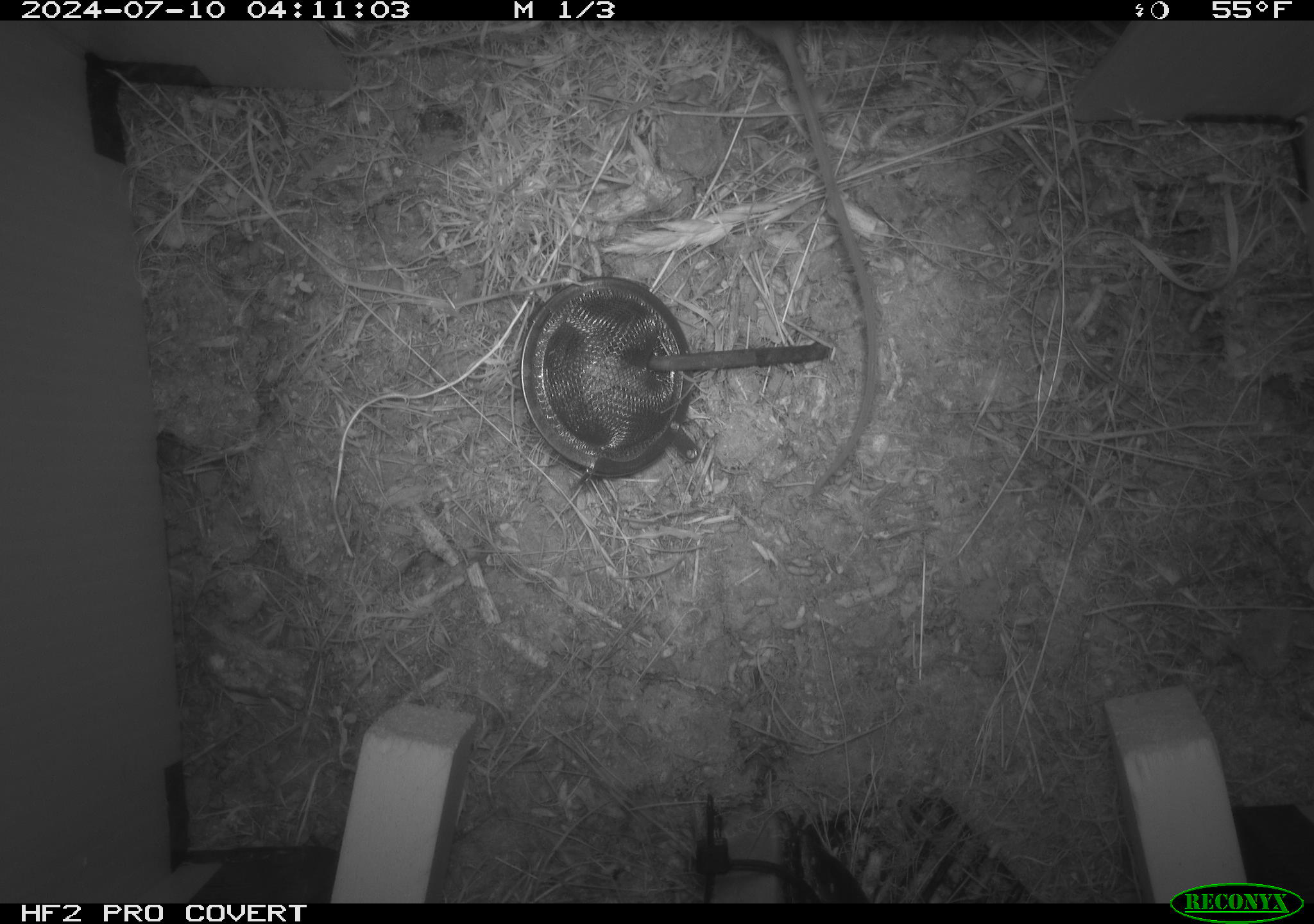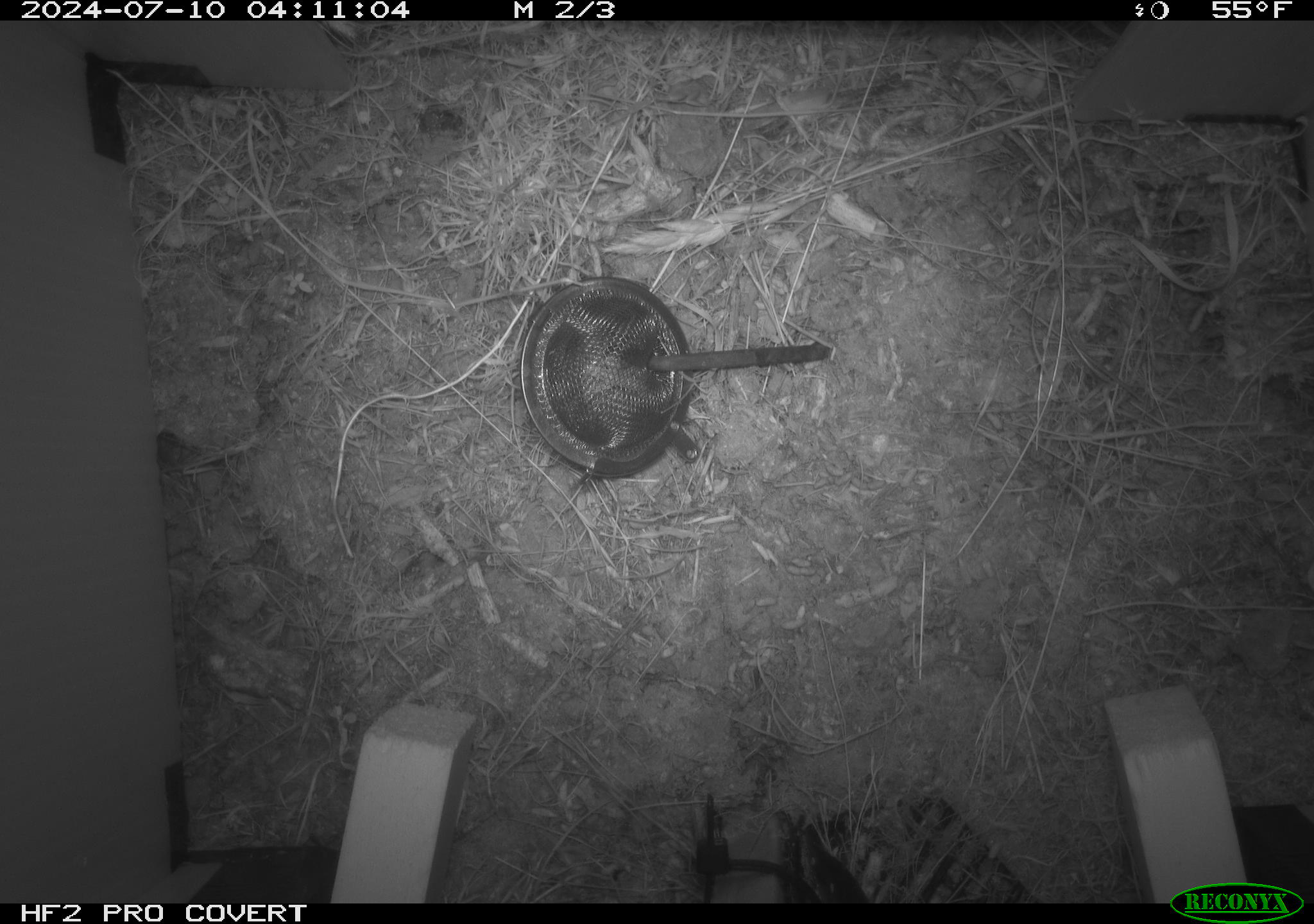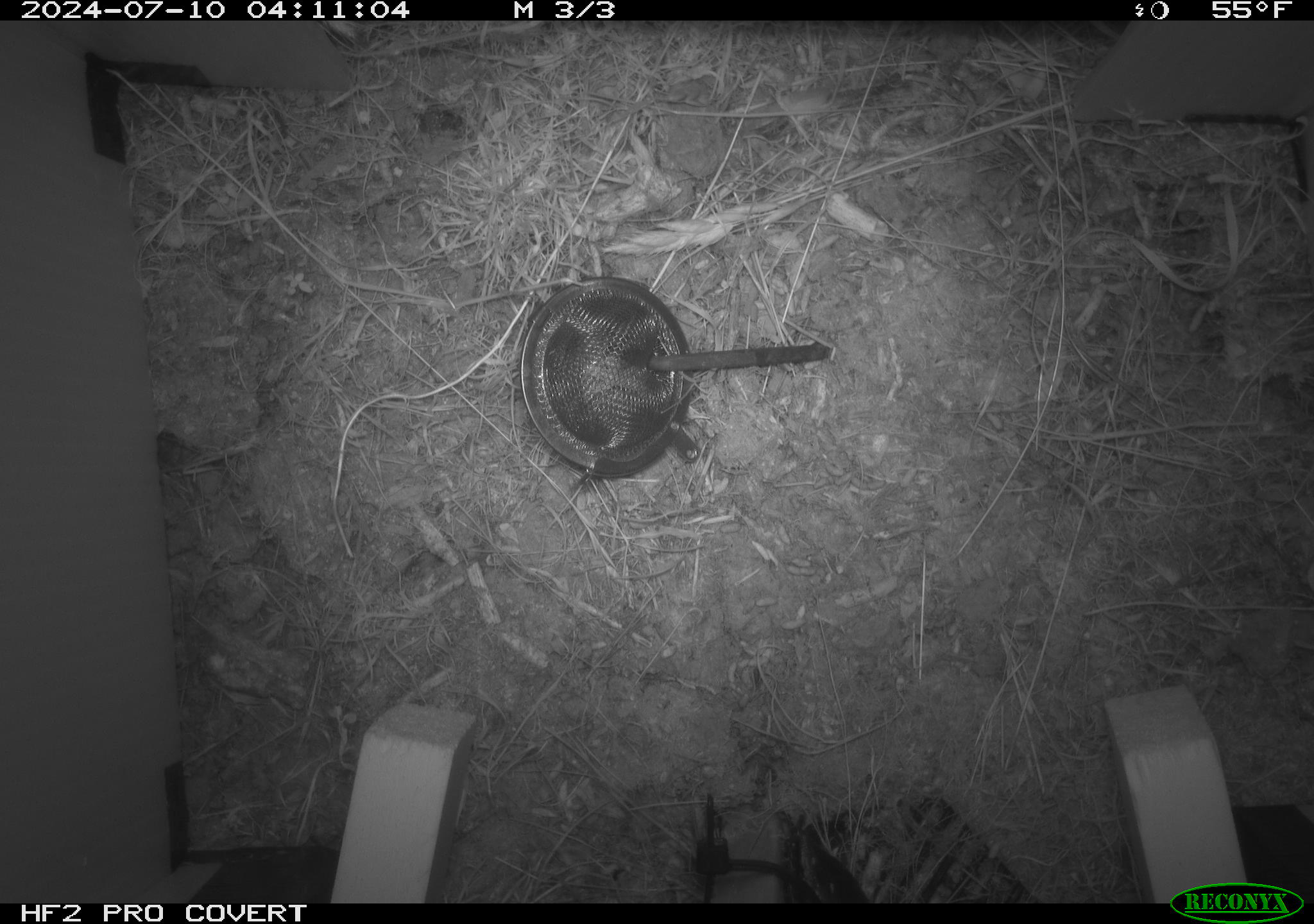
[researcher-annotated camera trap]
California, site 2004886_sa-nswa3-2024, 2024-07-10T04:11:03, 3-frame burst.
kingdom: Animalia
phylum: Chordata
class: Mammalia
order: Rodentia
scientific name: Rodentia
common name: rodent